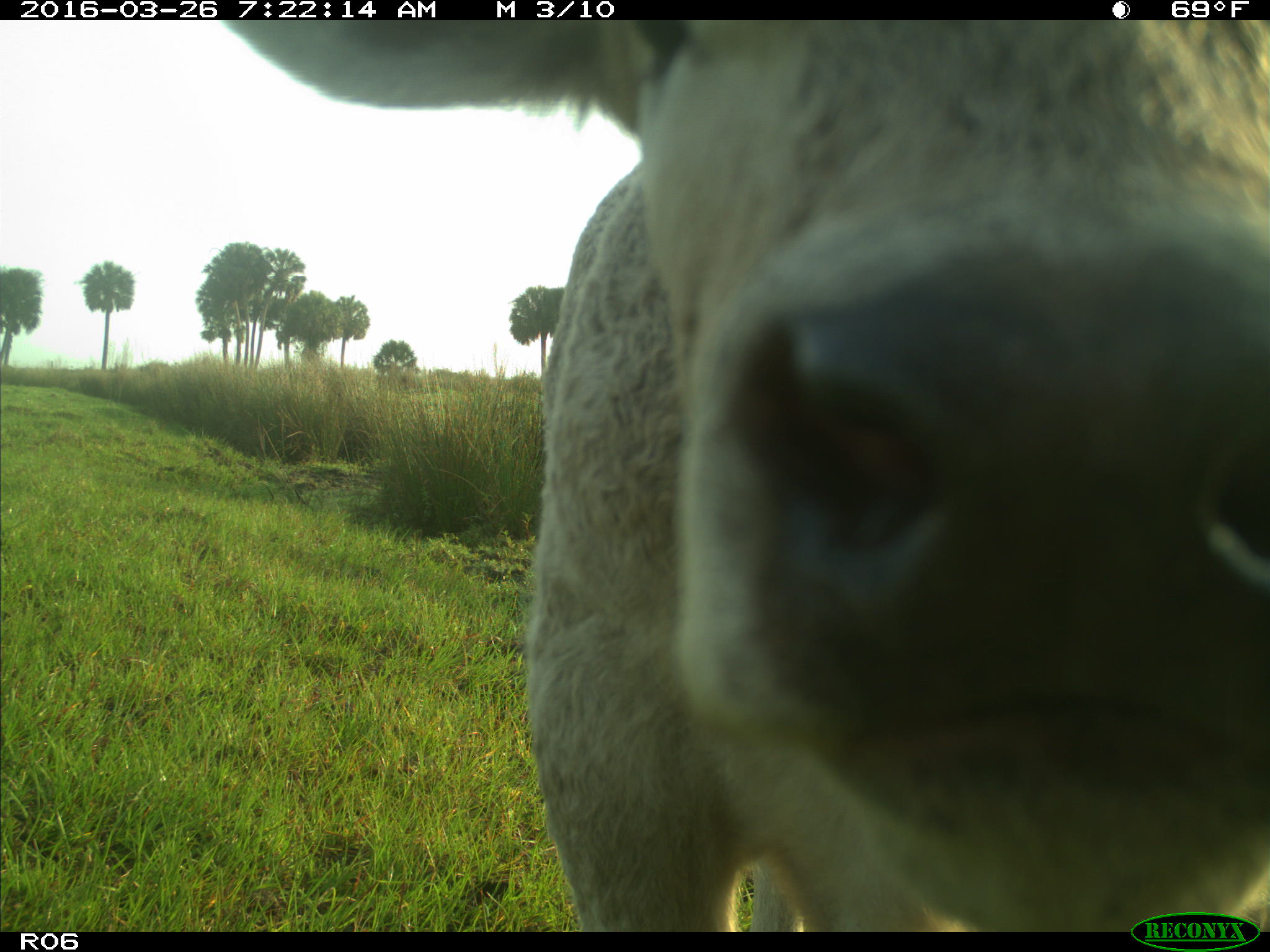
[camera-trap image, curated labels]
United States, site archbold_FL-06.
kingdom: Animalia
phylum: Chordata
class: Mammalia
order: Artiodactyla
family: Bovidae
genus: Bos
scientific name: Bos taurus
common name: domestic cow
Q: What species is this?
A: Bos taurus (domestic cow).